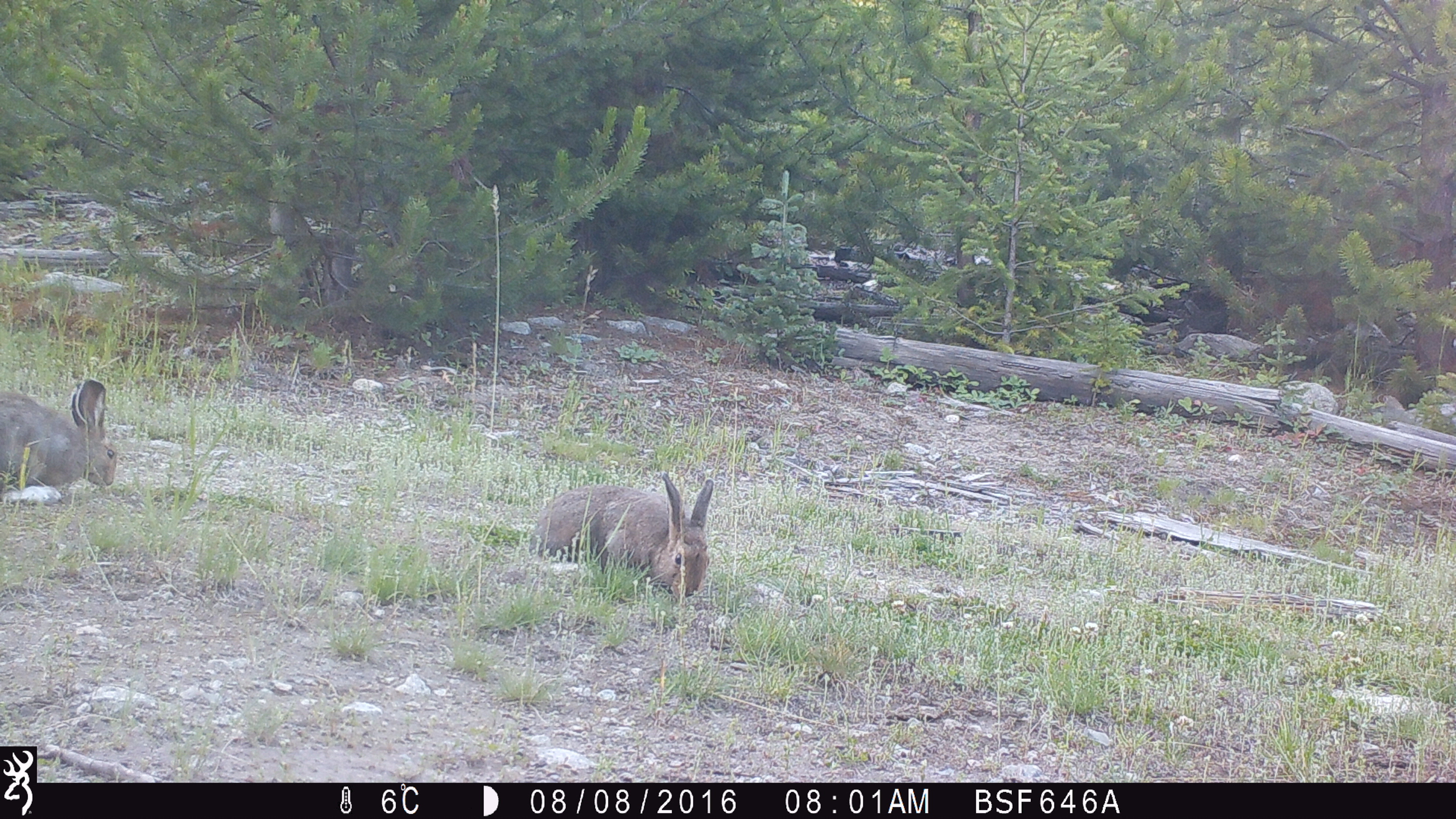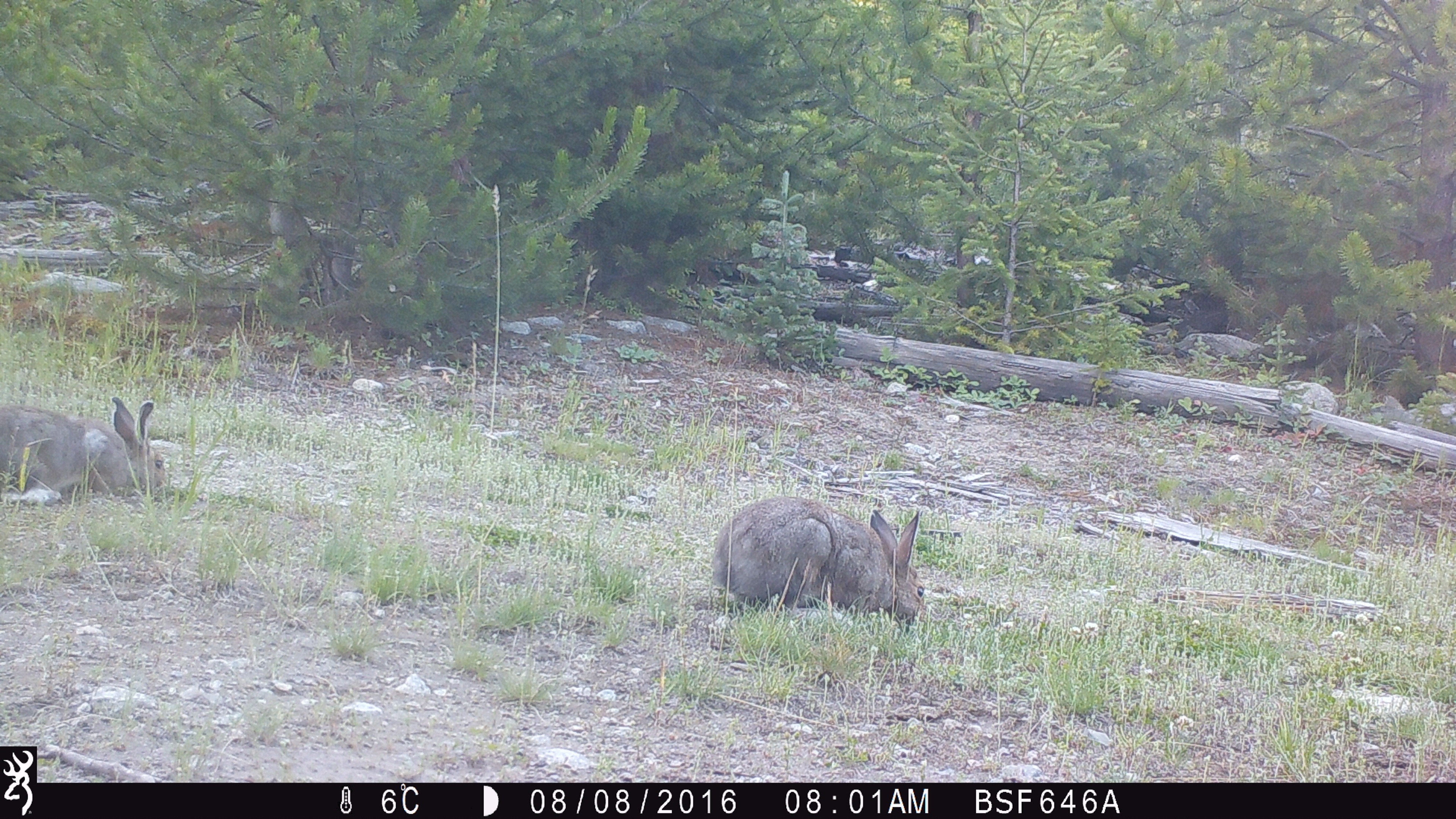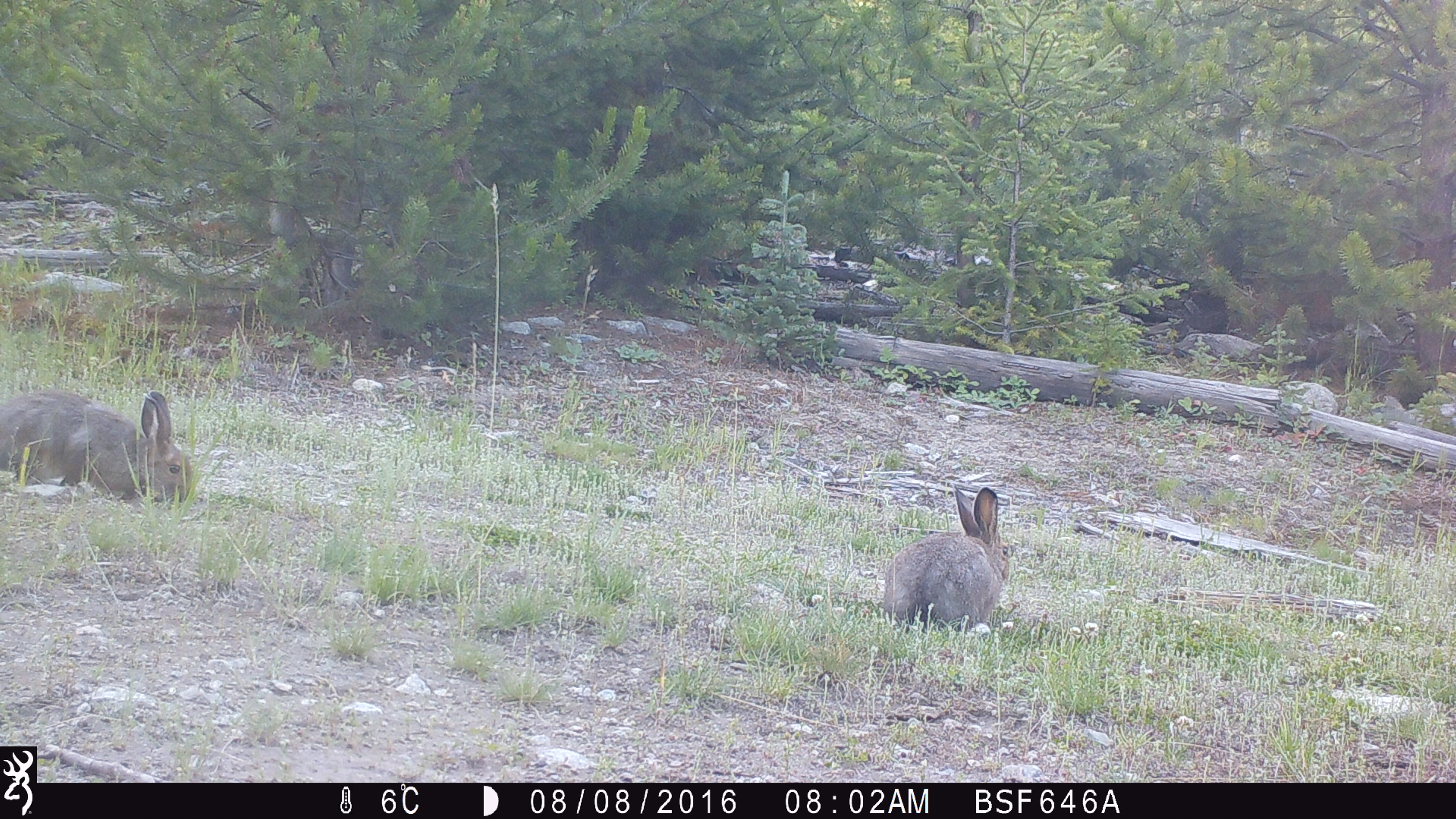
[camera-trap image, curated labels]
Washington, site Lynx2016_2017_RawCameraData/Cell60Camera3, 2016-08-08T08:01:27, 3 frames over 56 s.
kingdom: Animalia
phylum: Chordata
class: Mammalia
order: Lagomorpha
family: Leporidae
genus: Lepus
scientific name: Lepus americanus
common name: snowshoe hare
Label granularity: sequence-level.